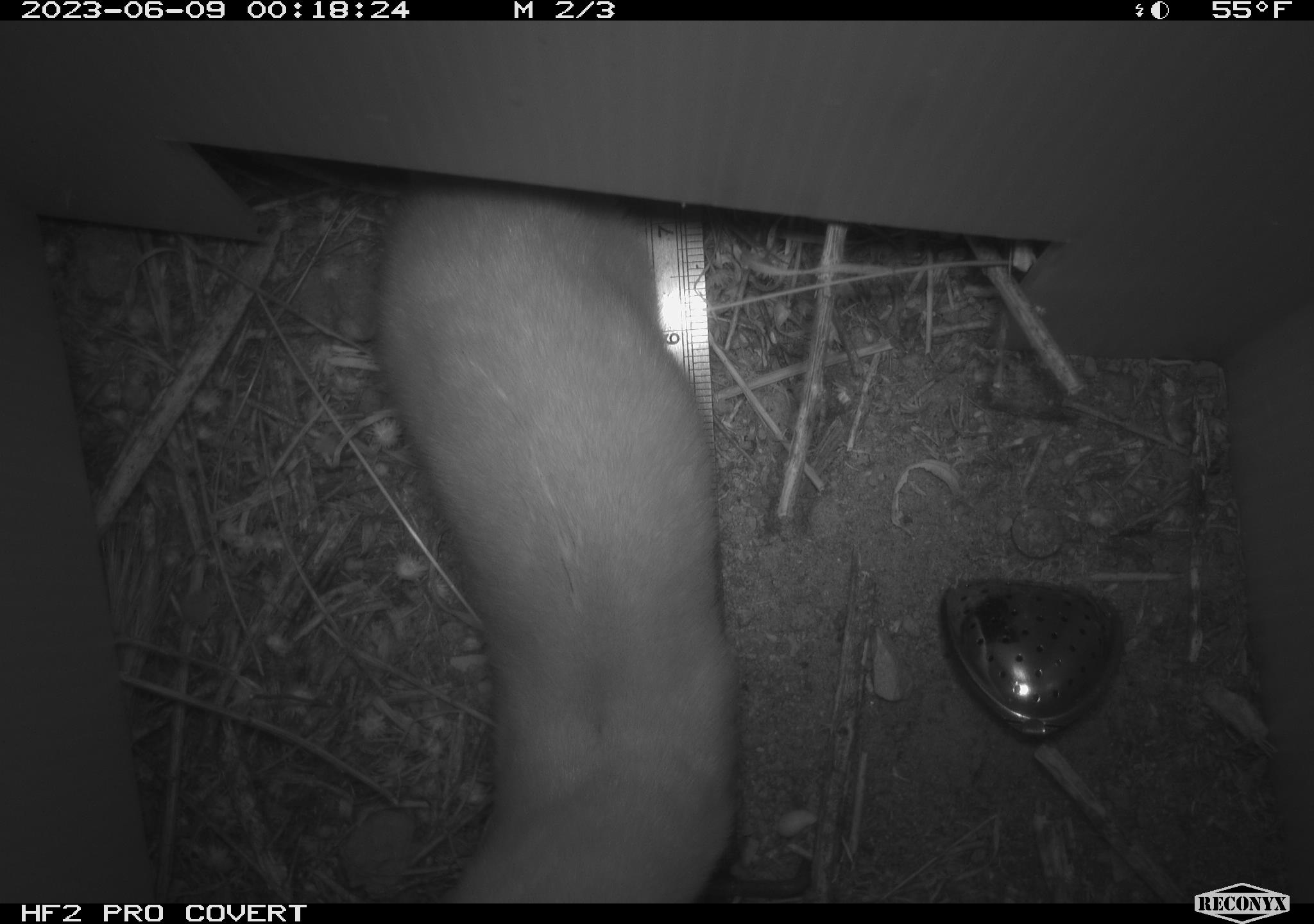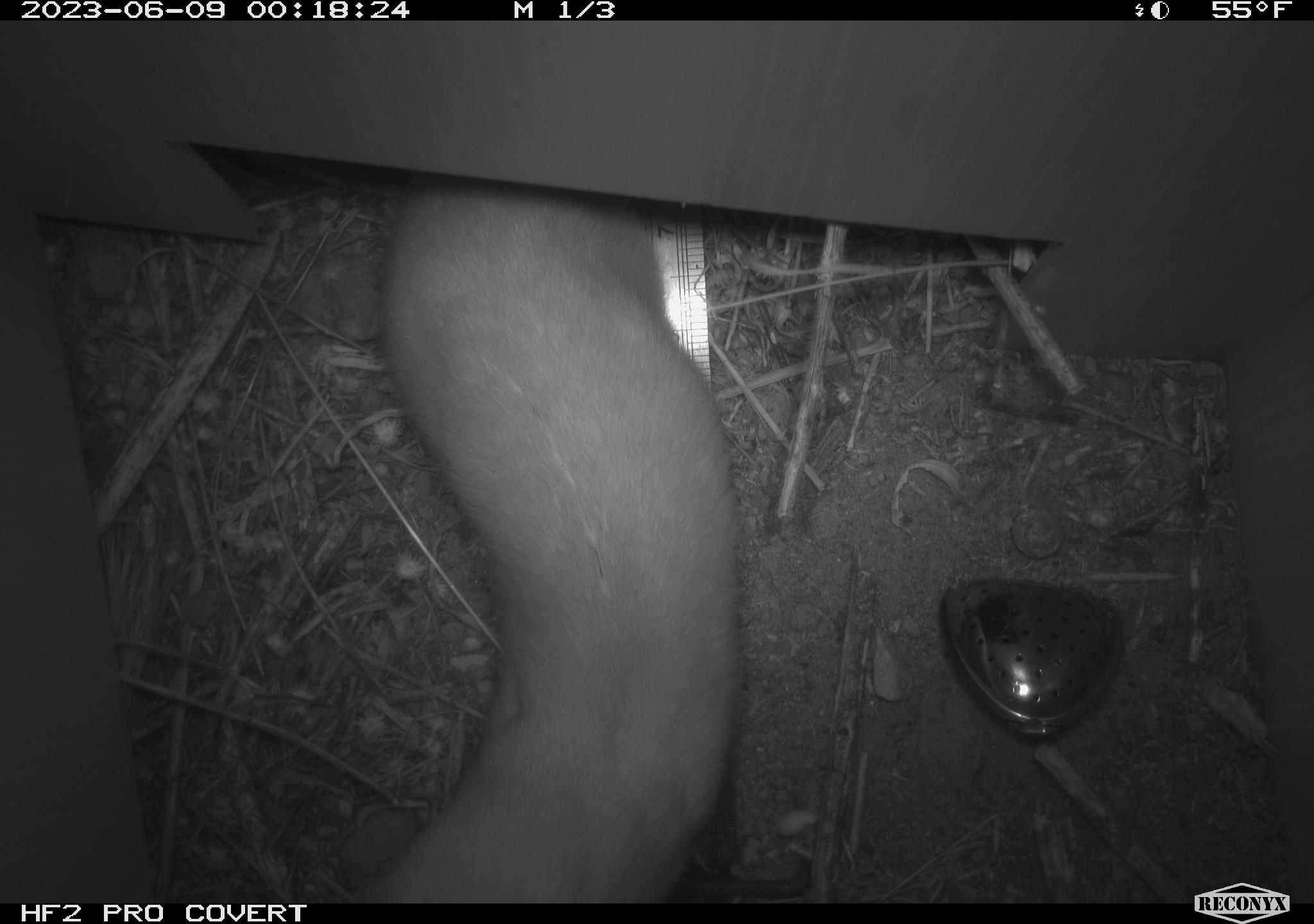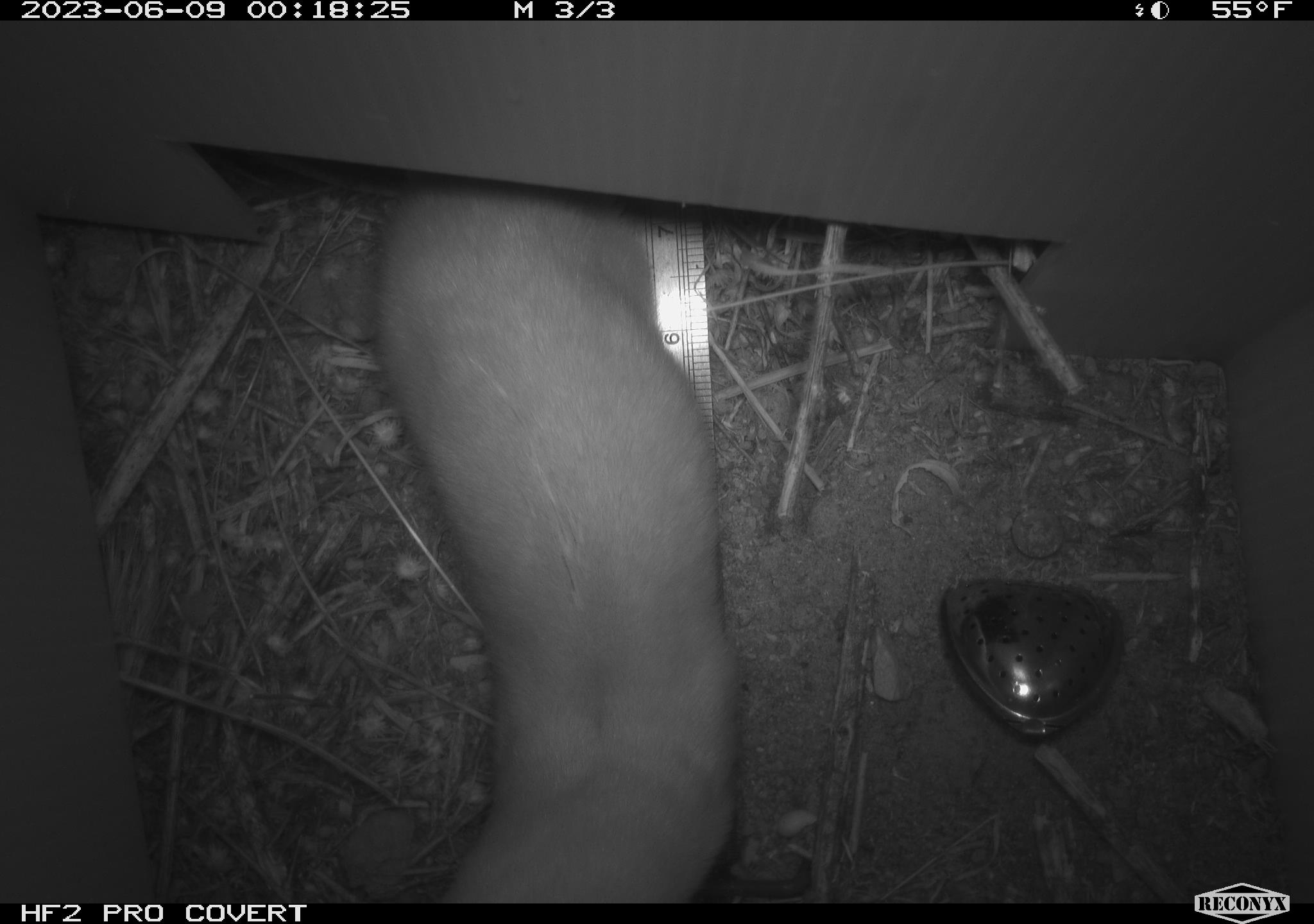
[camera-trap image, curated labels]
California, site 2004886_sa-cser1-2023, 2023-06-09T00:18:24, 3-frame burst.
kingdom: Animalia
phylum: Chordata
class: Mammalia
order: Carnivora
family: Mustelidae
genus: Neogale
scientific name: Neogale frenata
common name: long-tailed weasel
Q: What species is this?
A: Long-tailed weasel (Neogale frenata).